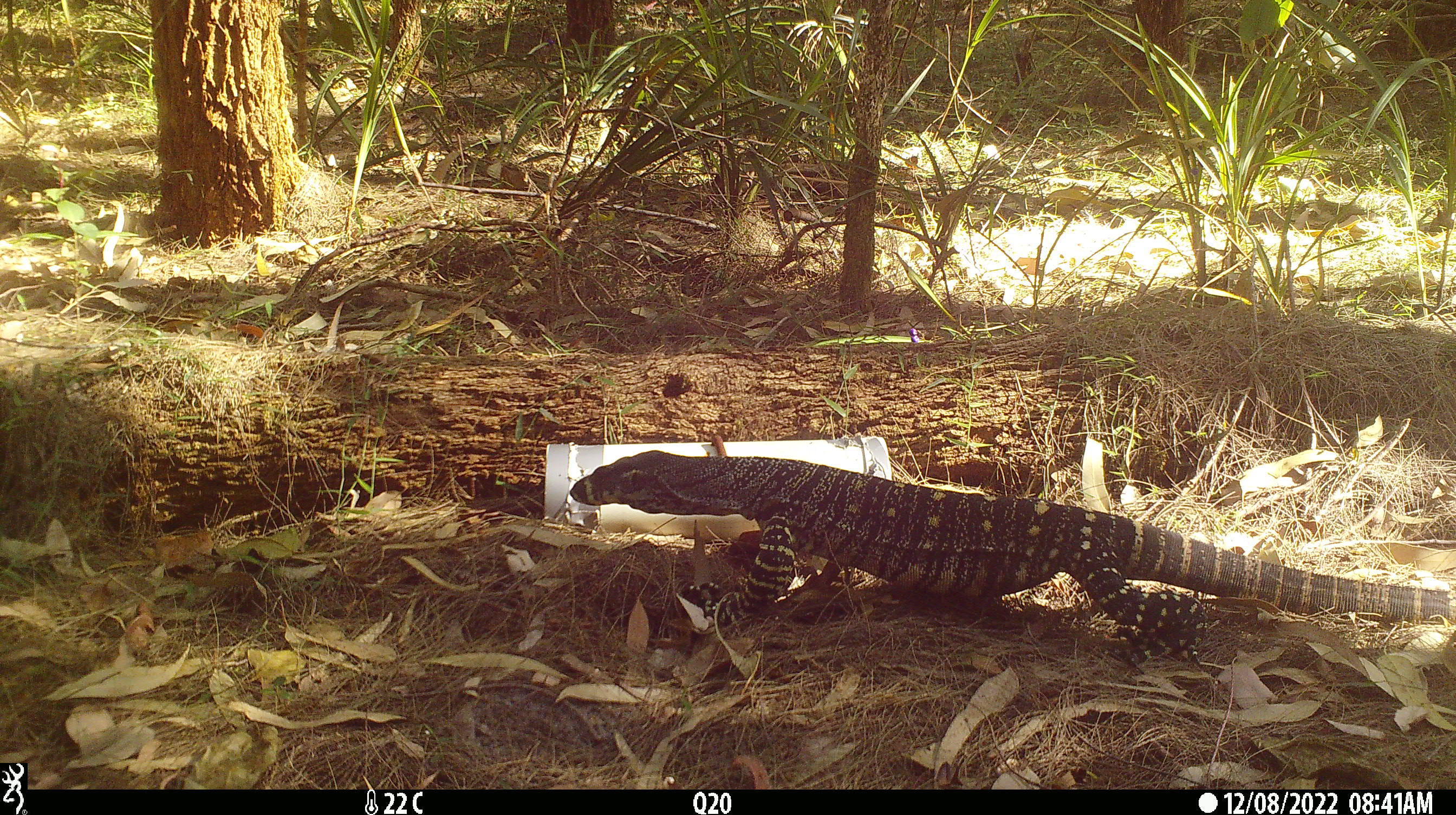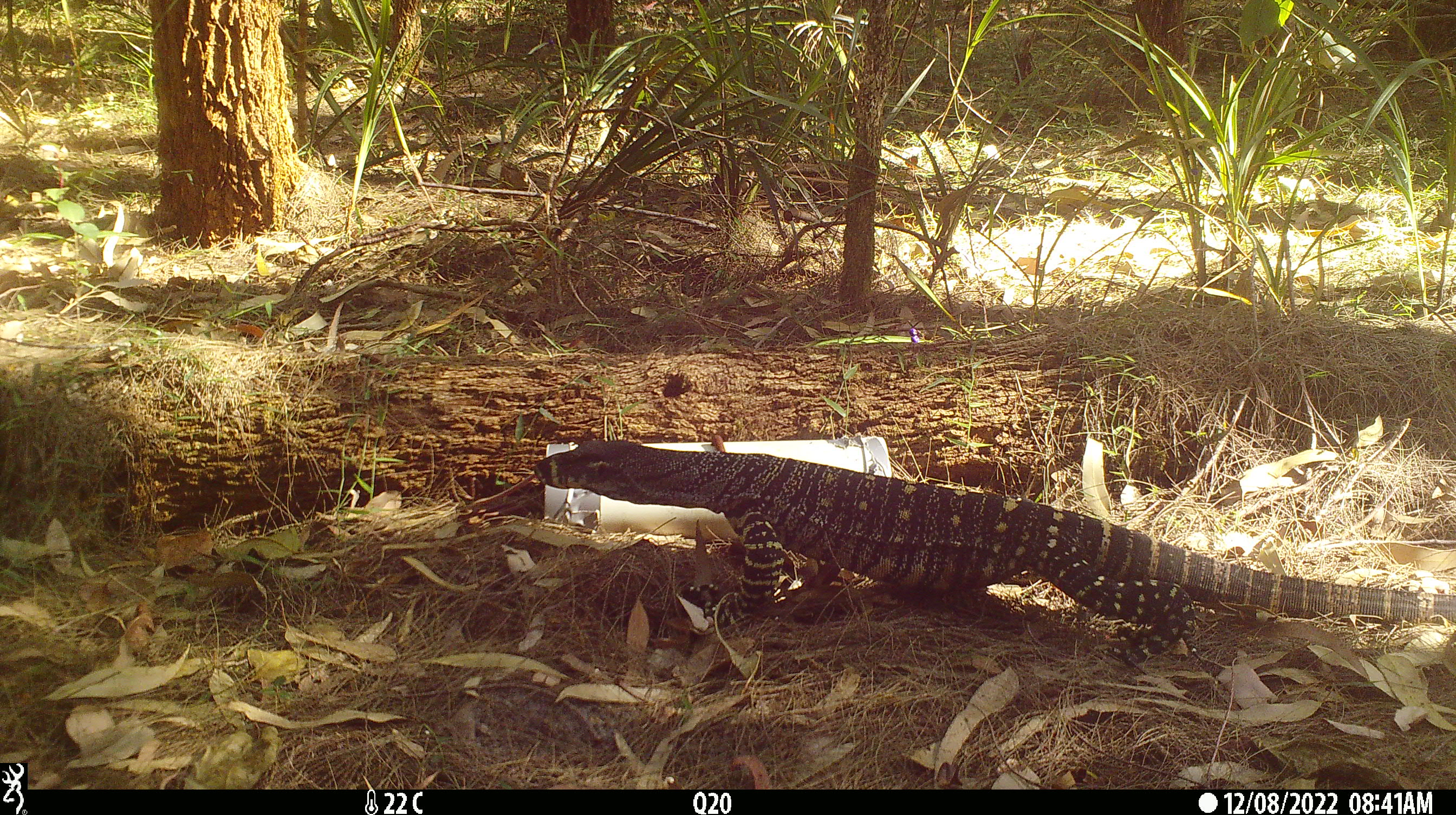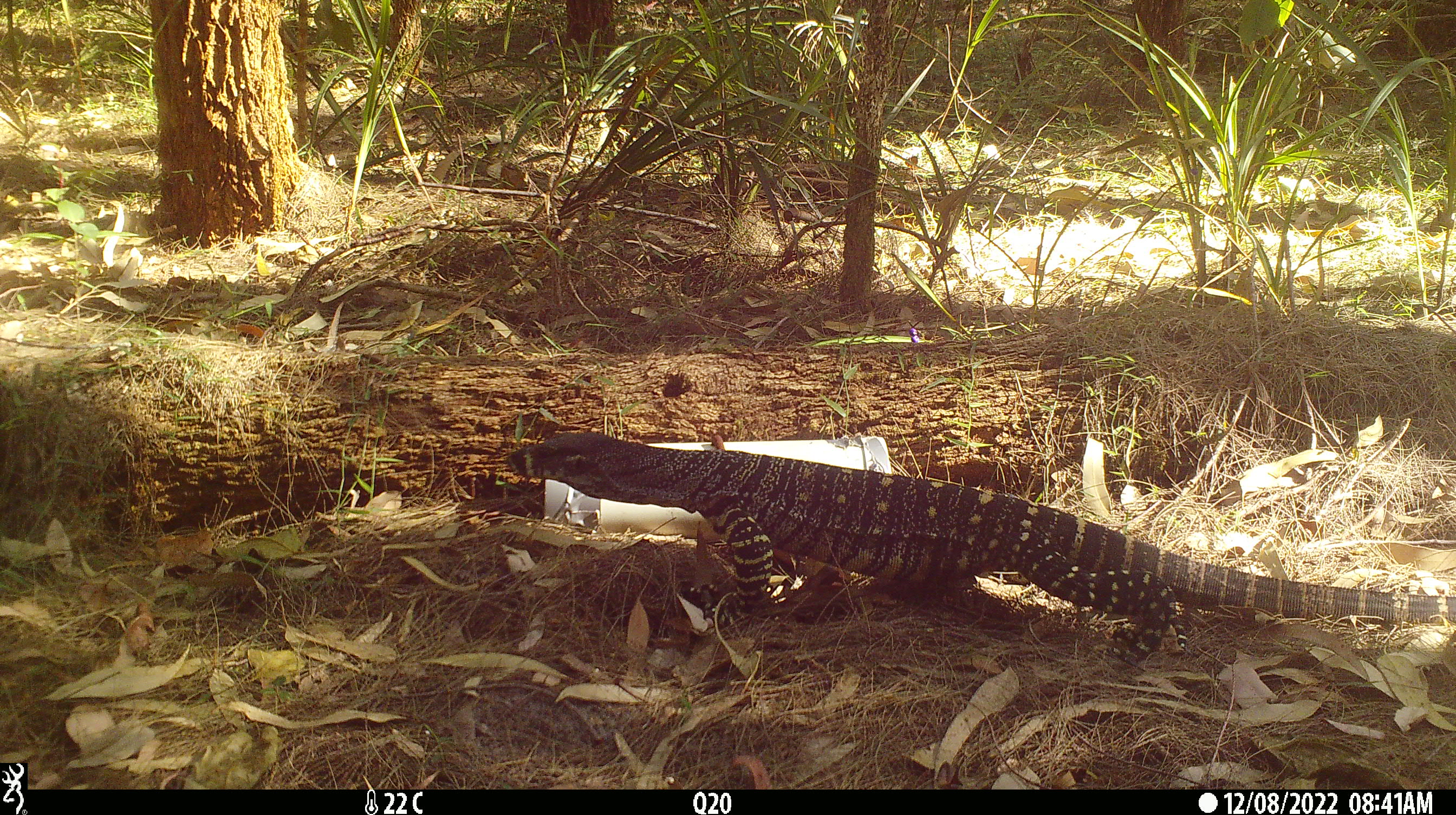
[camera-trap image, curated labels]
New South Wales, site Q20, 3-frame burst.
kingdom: Animalia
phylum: Chordata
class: Reptilia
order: Squamata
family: Varanidae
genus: Varanus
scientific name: Varanus varius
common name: lace monitor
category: goanna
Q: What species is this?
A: Goanna (lace monitor) (Varanus varius).